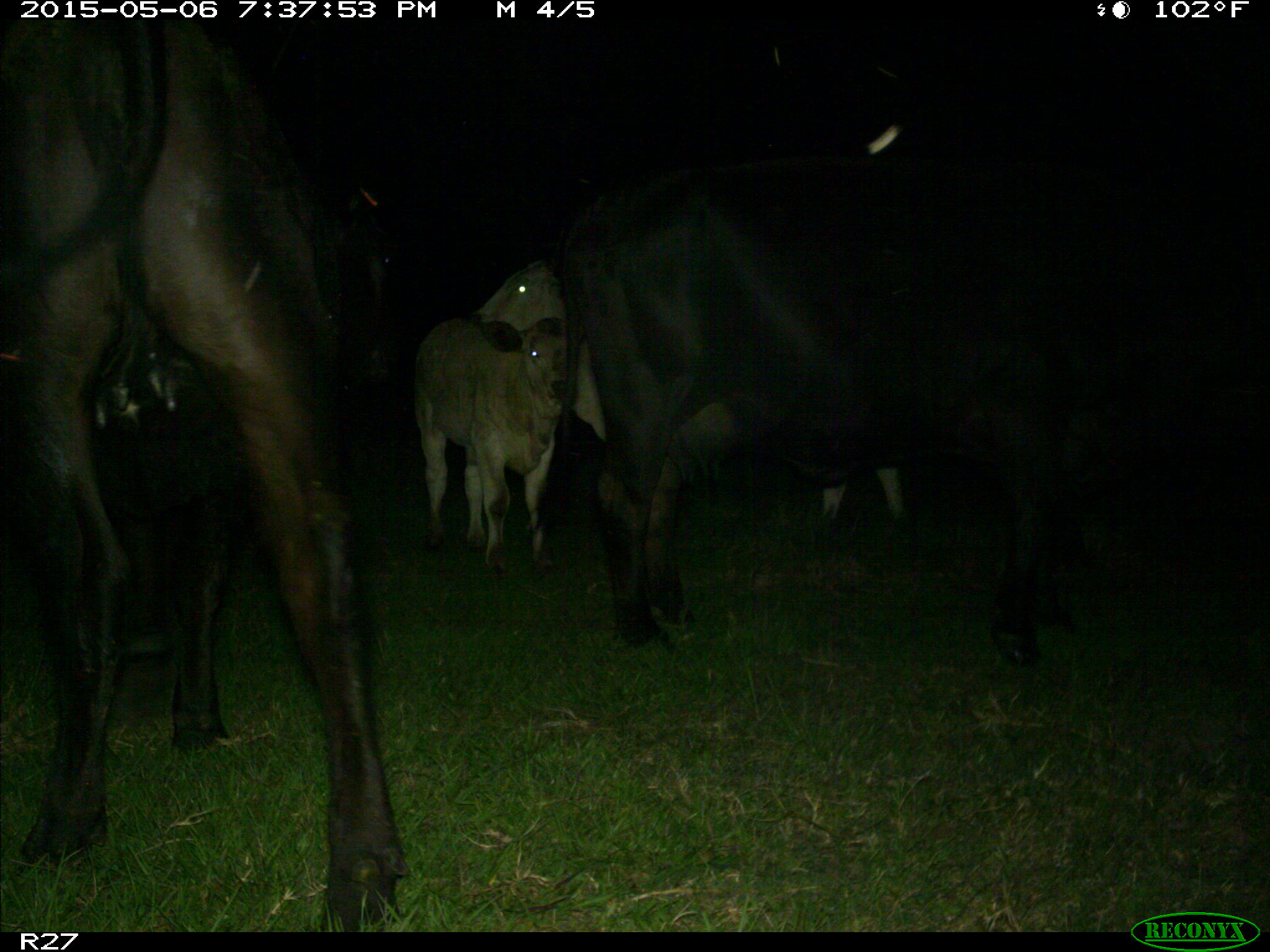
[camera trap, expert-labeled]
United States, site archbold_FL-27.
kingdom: Animalia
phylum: Chordata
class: Mammalia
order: Artiodactyla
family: Bovidae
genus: Bos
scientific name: Bos taurus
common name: domestic cow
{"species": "Bos taurus (domestic cow)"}